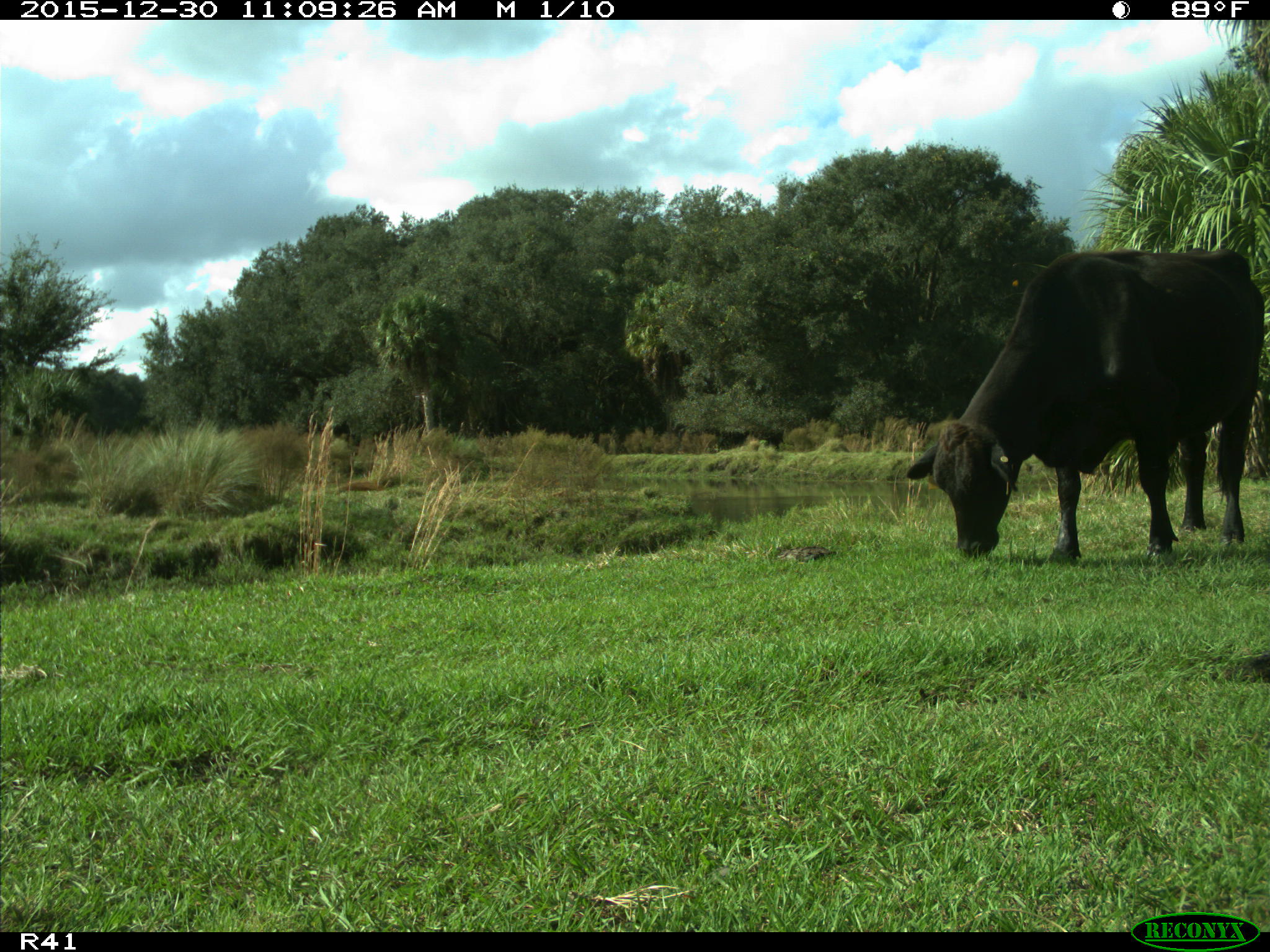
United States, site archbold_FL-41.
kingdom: Animalia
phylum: Chordata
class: Mammalia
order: Artiodactyla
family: Bovidae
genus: Bos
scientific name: Bos taurus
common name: domestic cow